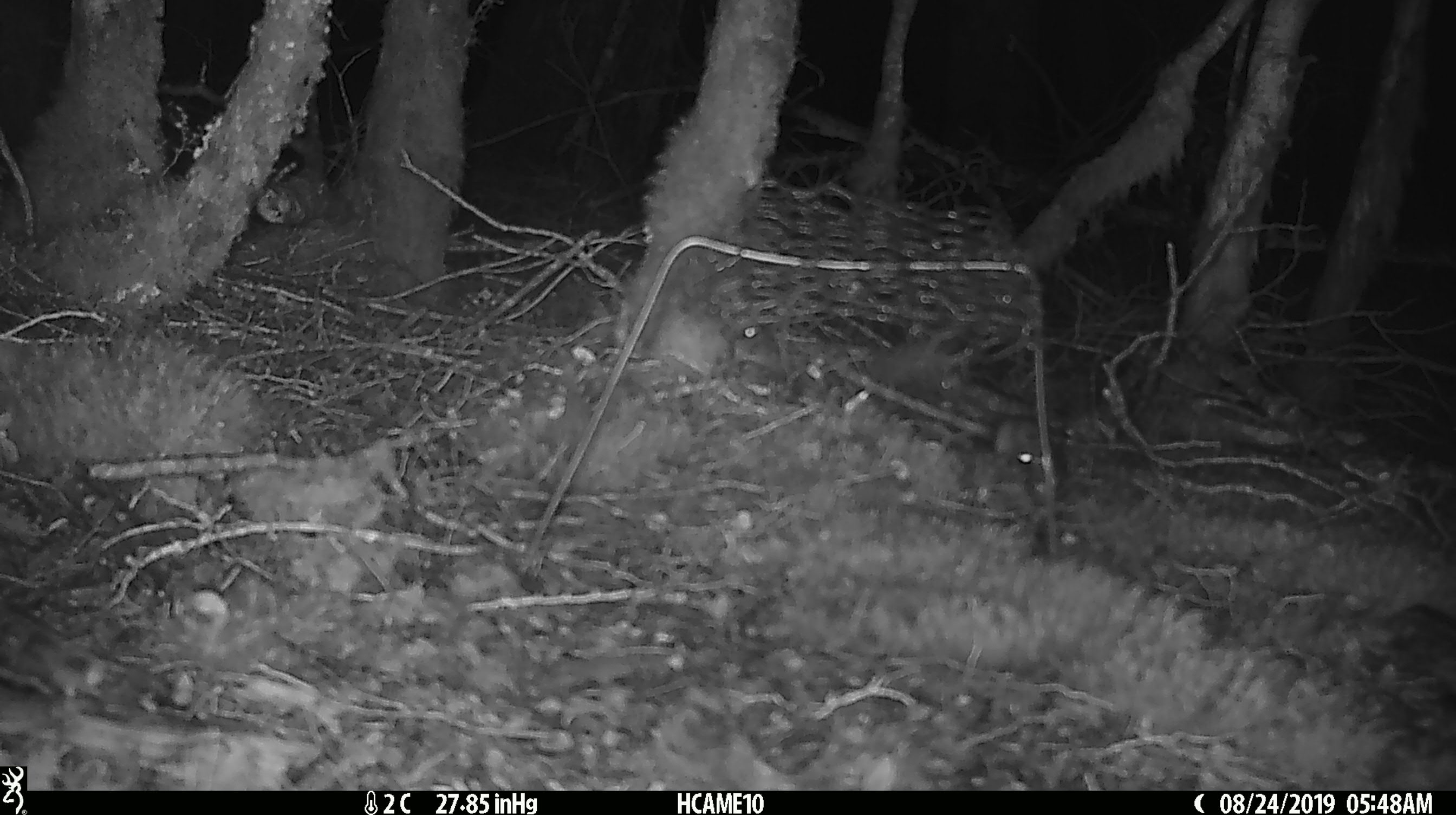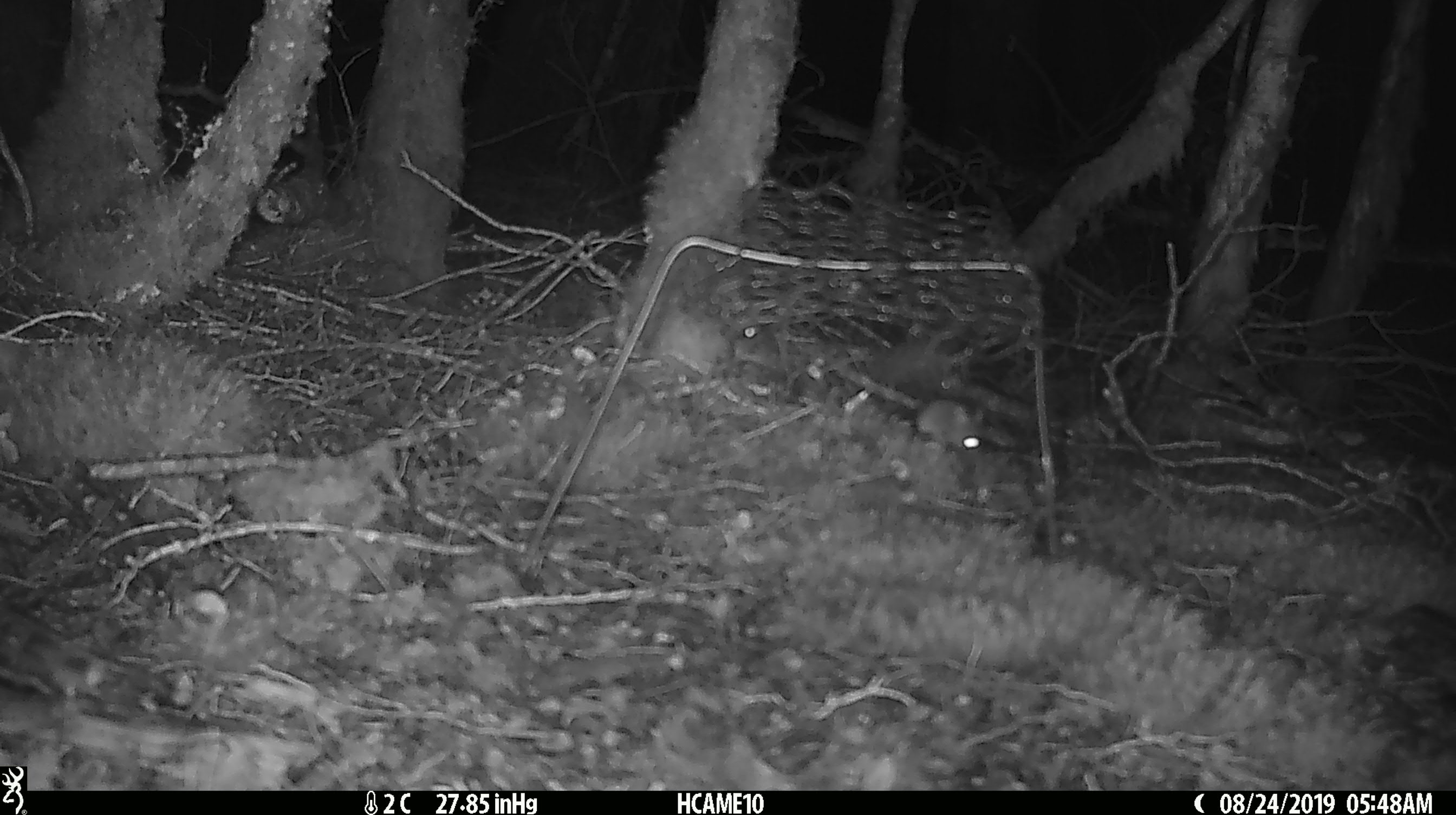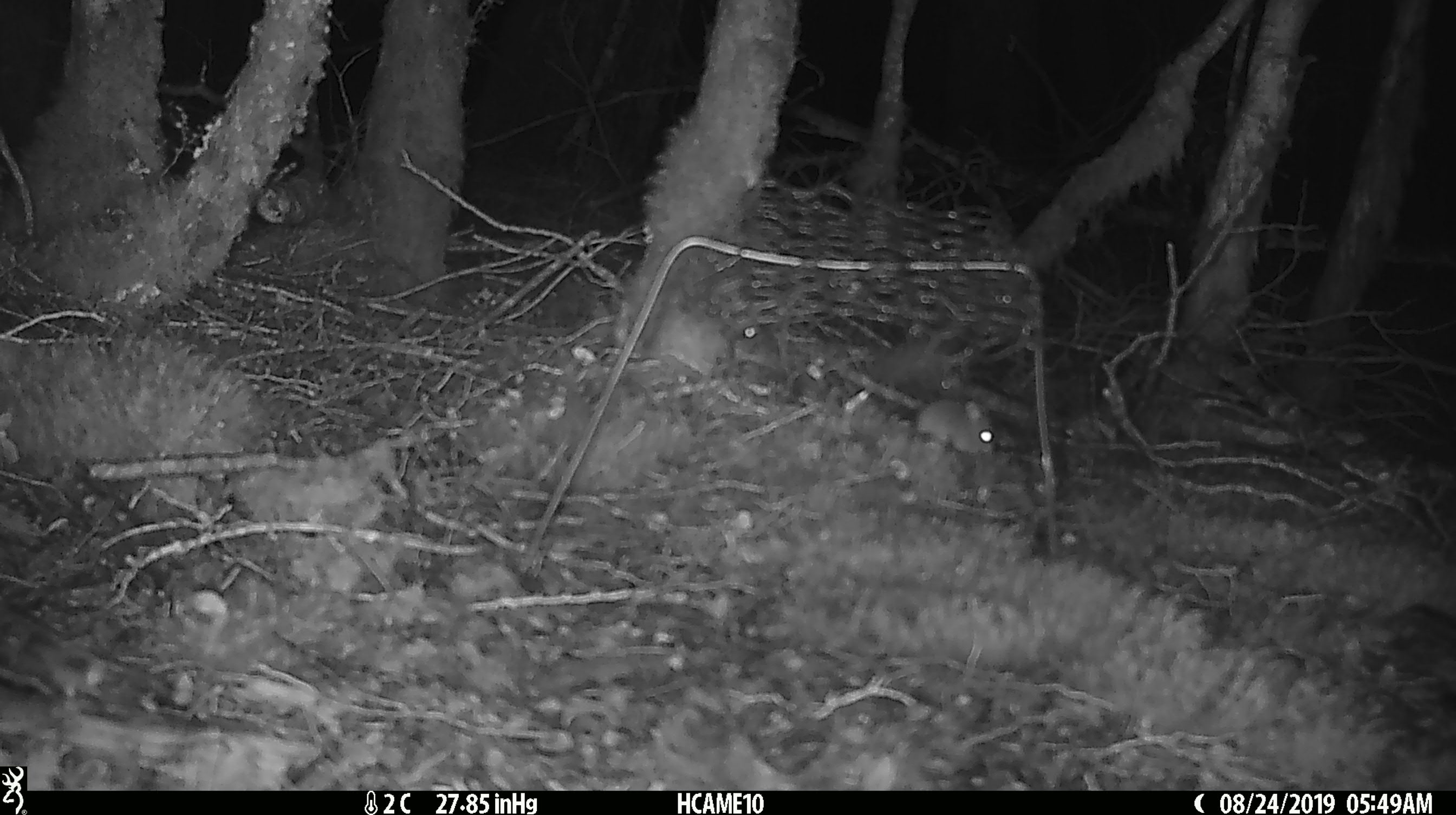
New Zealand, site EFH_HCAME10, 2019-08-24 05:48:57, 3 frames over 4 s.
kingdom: Animalia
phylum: Chordata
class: Mammalia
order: Rodentia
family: Muridae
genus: Mus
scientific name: Mus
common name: mouse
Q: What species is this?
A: Mouse (Mus).